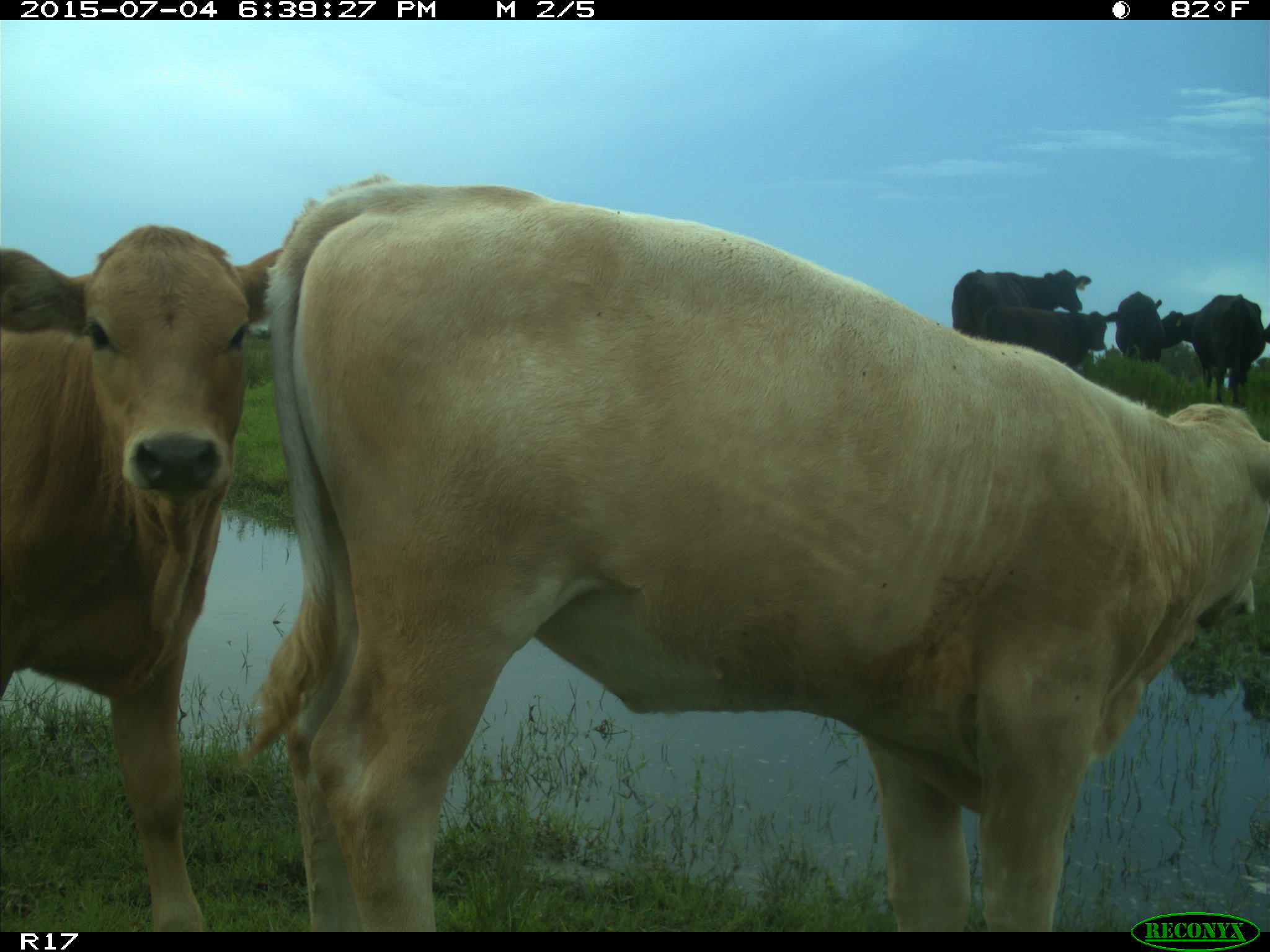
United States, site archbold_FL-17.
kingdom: Animalia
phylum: Chordata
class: Mammalia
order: Artiodactyla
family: Bovidae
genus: Bos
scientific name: Bos taurus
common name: domestic cow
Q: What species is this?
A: Bos taurus (domestic cow).